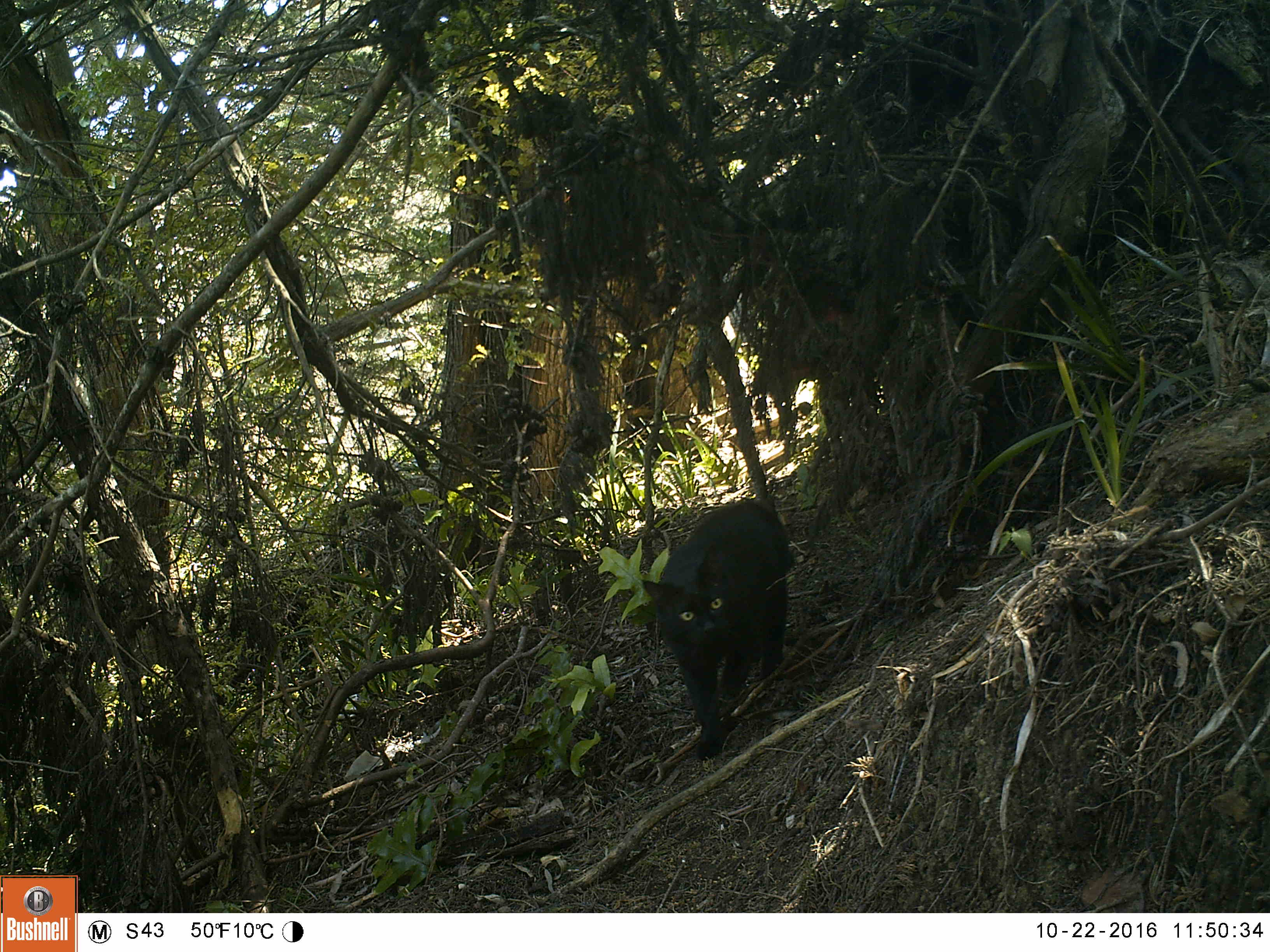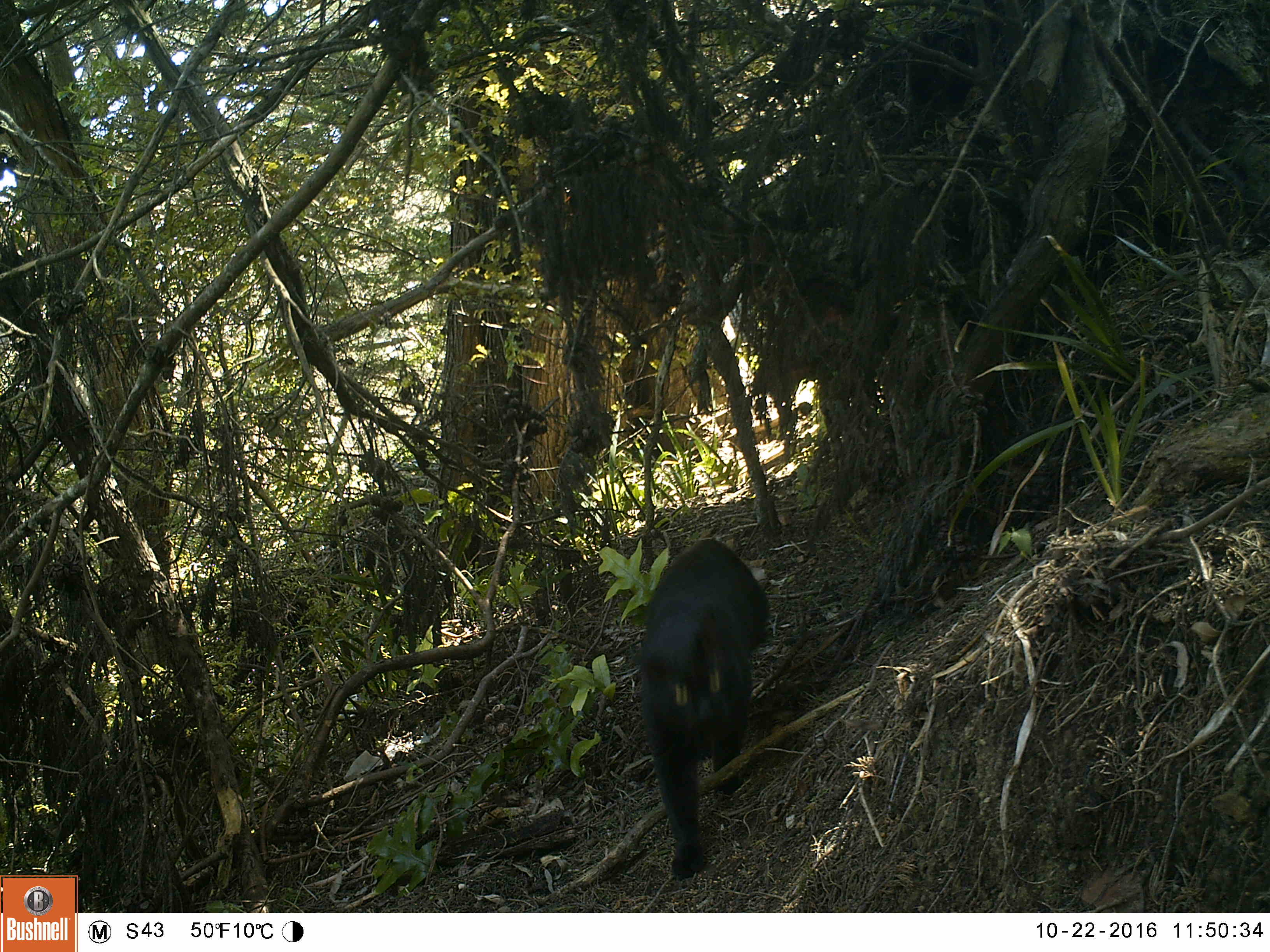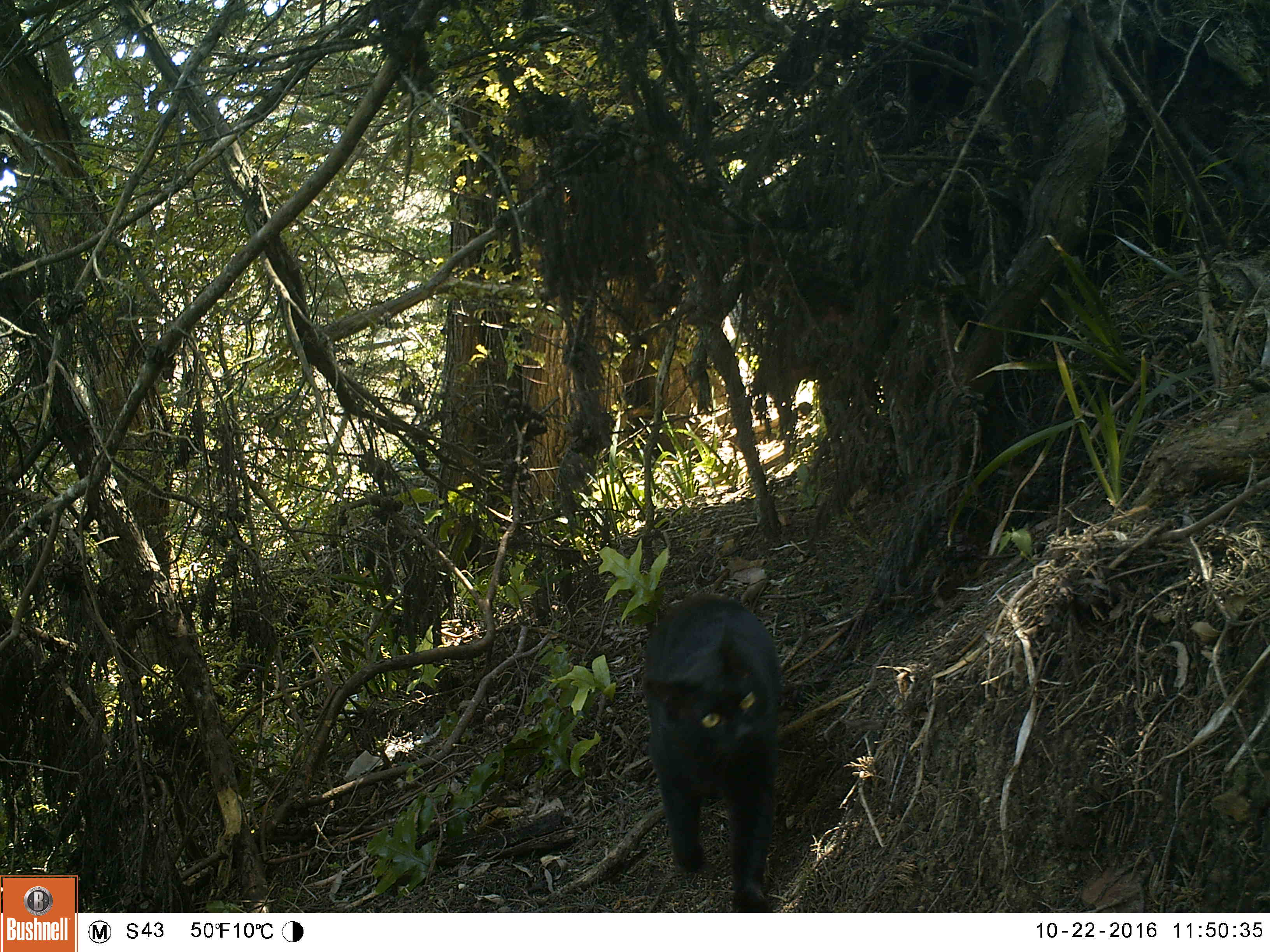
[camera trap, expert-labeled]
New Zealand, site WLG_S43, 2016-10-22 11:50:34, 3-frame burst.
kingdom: Animalia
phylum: Chordata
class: Mammalia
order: Carnivora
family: Felidae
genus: Felis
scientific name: Felis catus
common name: domestic cat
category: cat